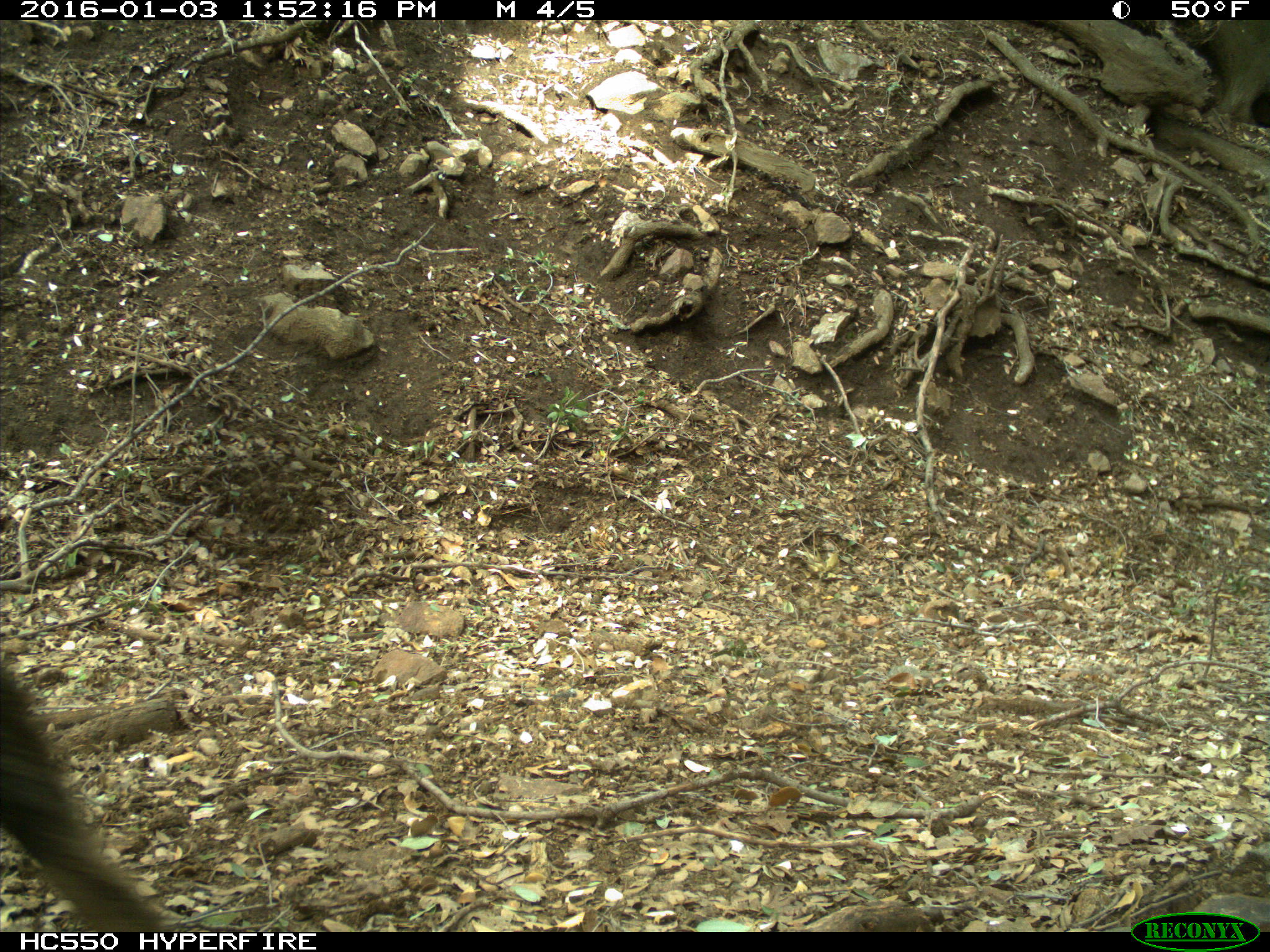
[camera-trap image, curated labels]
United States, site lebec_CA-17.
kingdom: Animalia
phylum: Chordata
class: Mammalia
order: Artiodactyla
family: Suidae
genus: Sus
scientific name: Sus scrofa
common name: wild boar